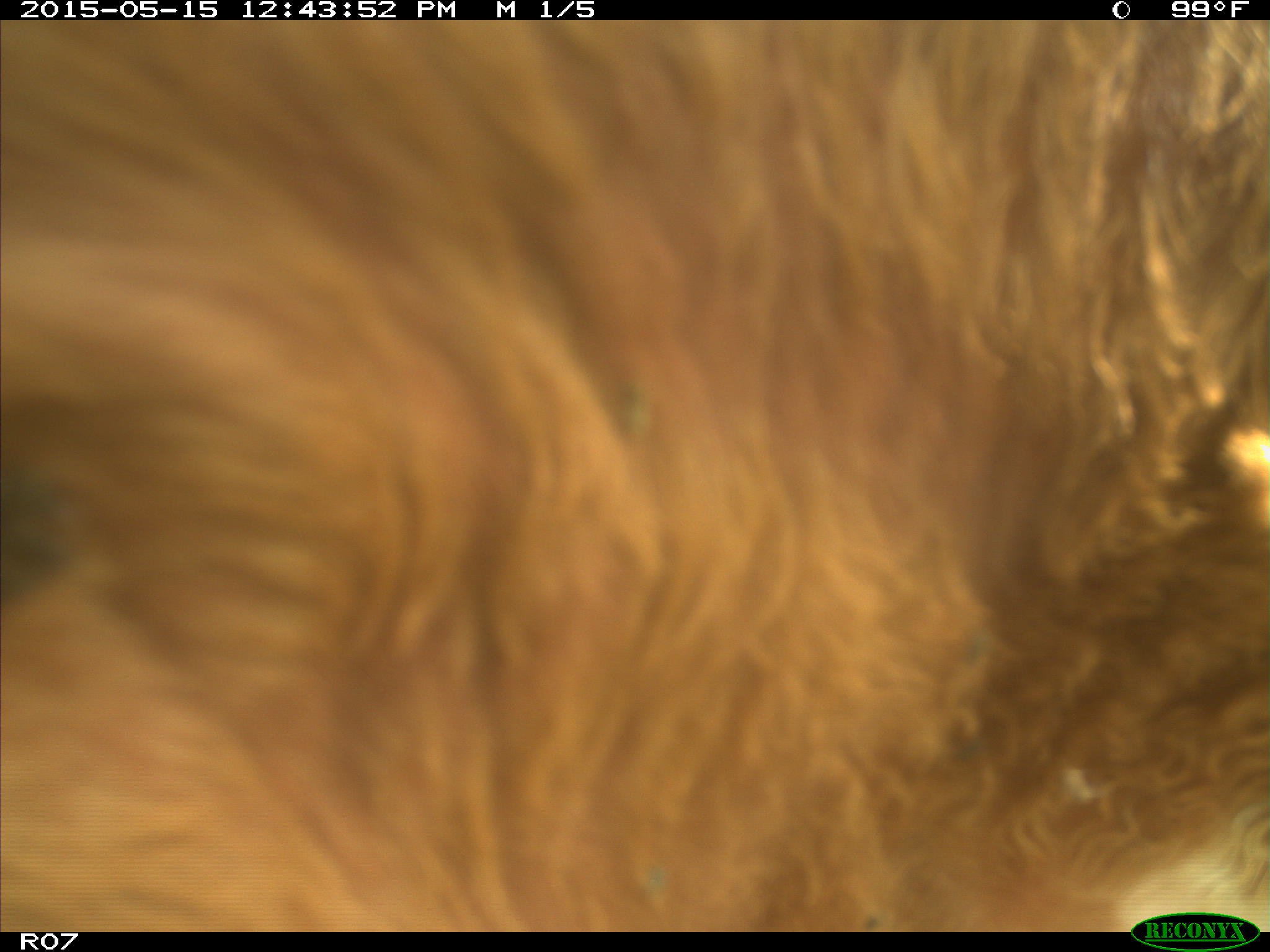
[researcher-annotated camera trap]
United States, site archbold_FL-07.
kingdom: Animalia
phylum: Chordata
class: Mammalia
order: Artiodactyla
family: Bovidae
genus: Bos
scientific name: Bos taurus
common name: domestic cow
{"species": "Bos taurus (domestic cow)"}